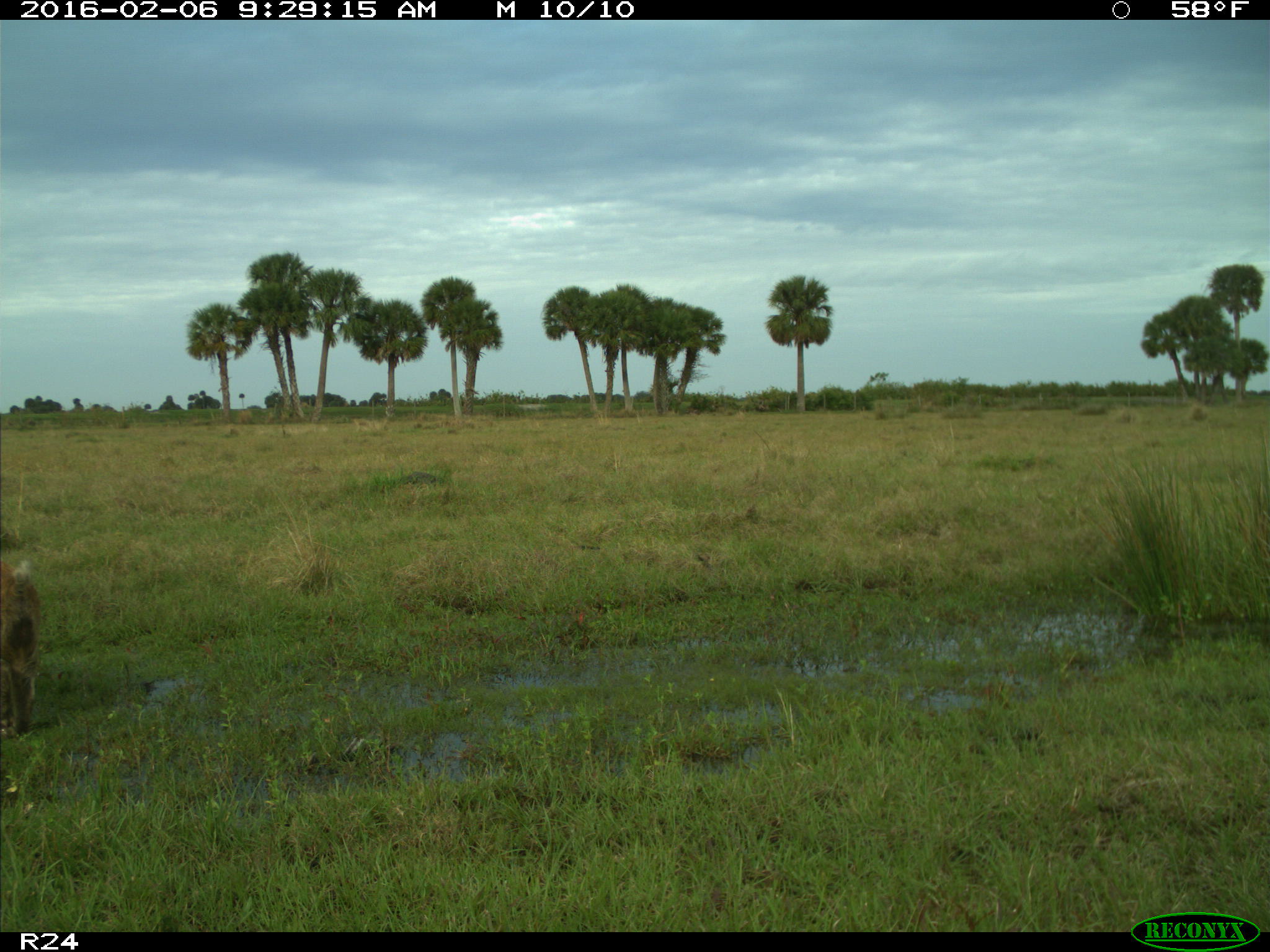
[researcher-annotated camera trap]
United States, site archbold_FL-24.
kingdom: Animalia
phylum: Chordata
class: Mammalia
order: Artiodactyla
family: Suidae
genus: Sus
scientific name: Sus scrofa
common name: wild boar